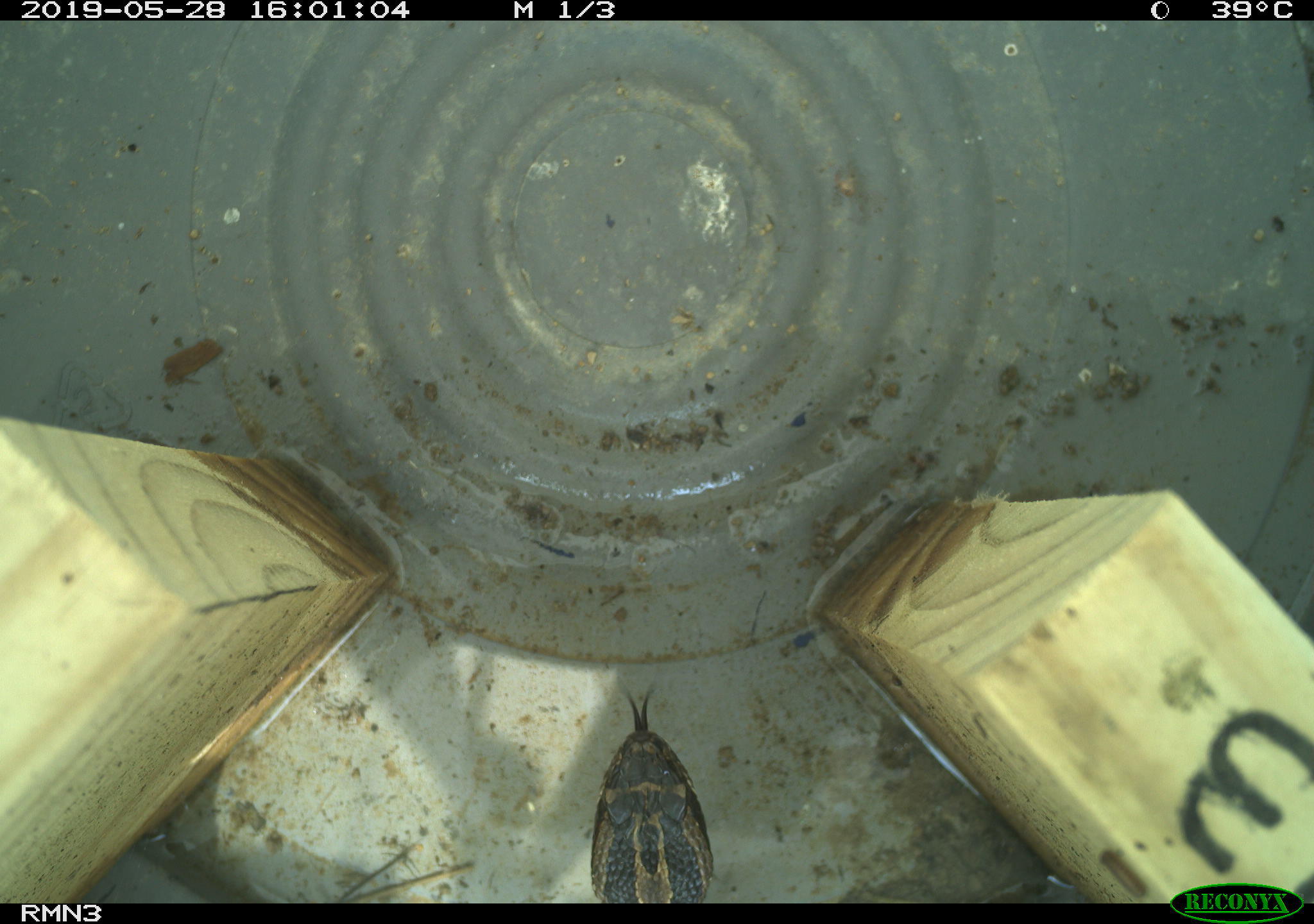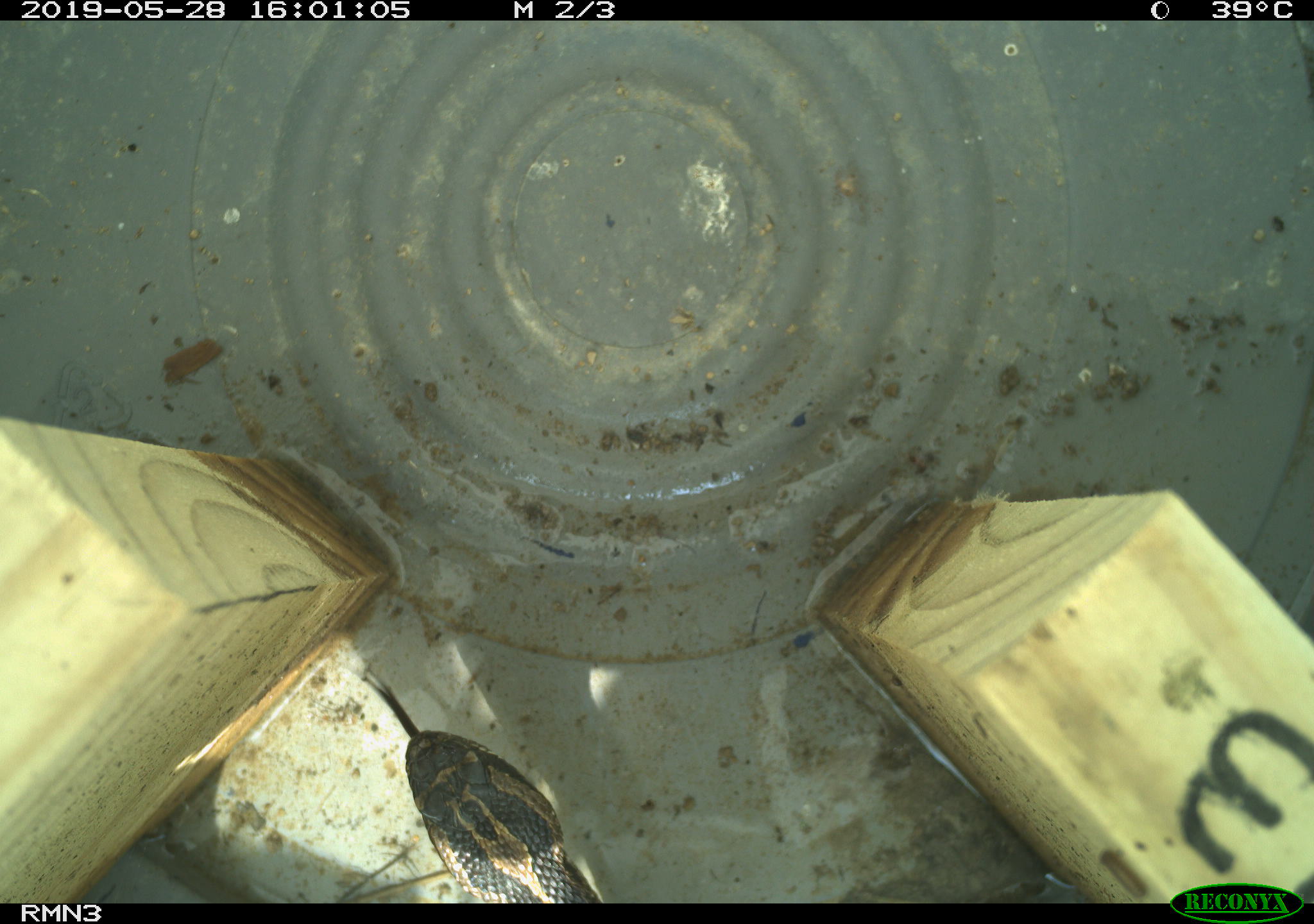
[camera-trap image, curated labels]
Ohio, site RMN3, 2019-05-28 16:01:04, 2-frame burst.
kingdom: Animalia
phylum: Chordata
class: Reptilia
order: Squamata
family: Viperidae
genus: Sistrurus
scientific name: Sistrurus catenatus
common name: eastern massasauga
Eastern massasauga (Sistrurus catenatus).